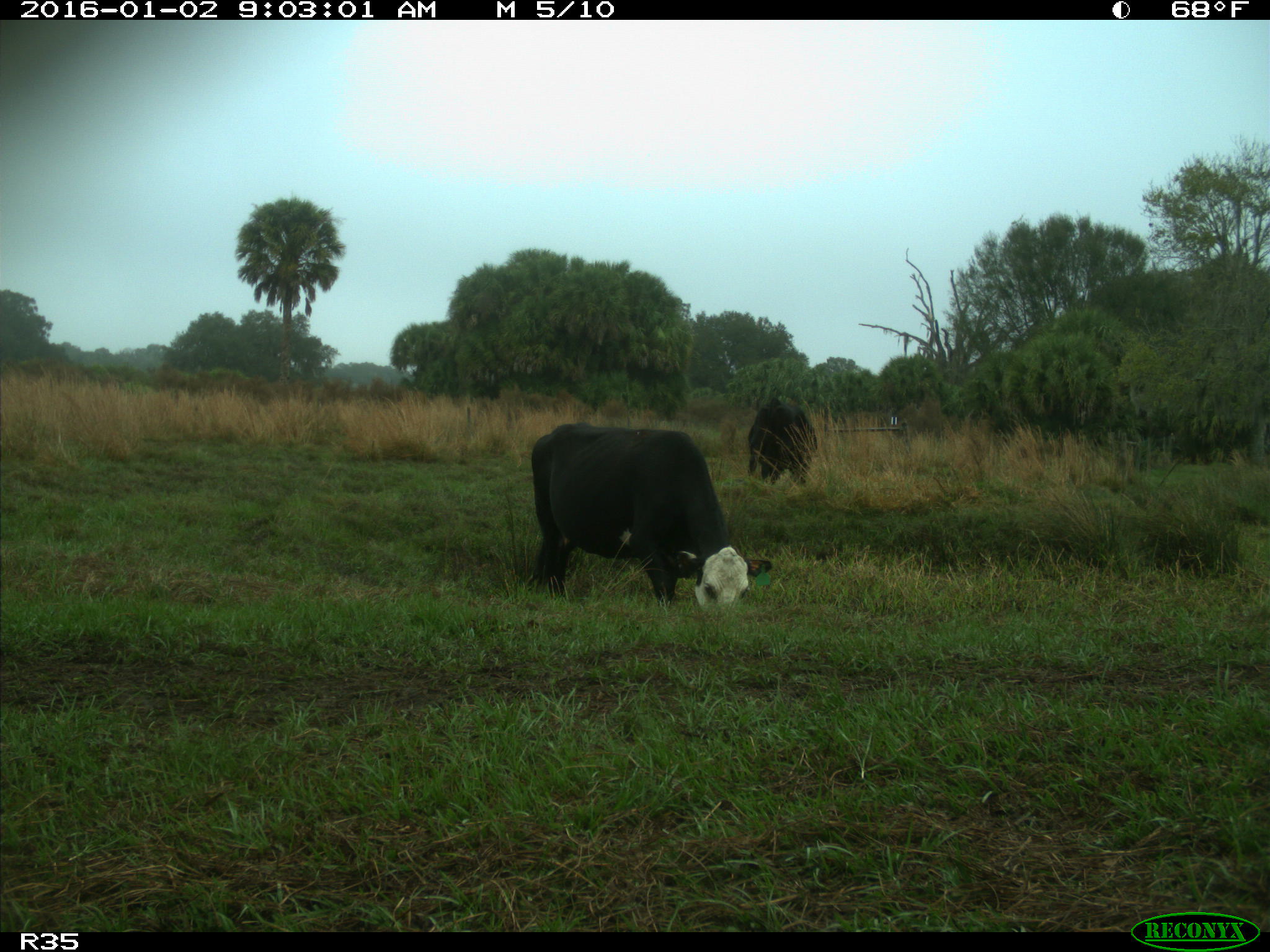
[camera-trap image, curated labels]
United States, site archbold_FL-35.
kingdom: Animalia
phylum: Chordata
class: Mammalia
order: Artiodactyla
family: Bovidae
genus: Bos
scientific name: Bos taurus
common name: domestic cow